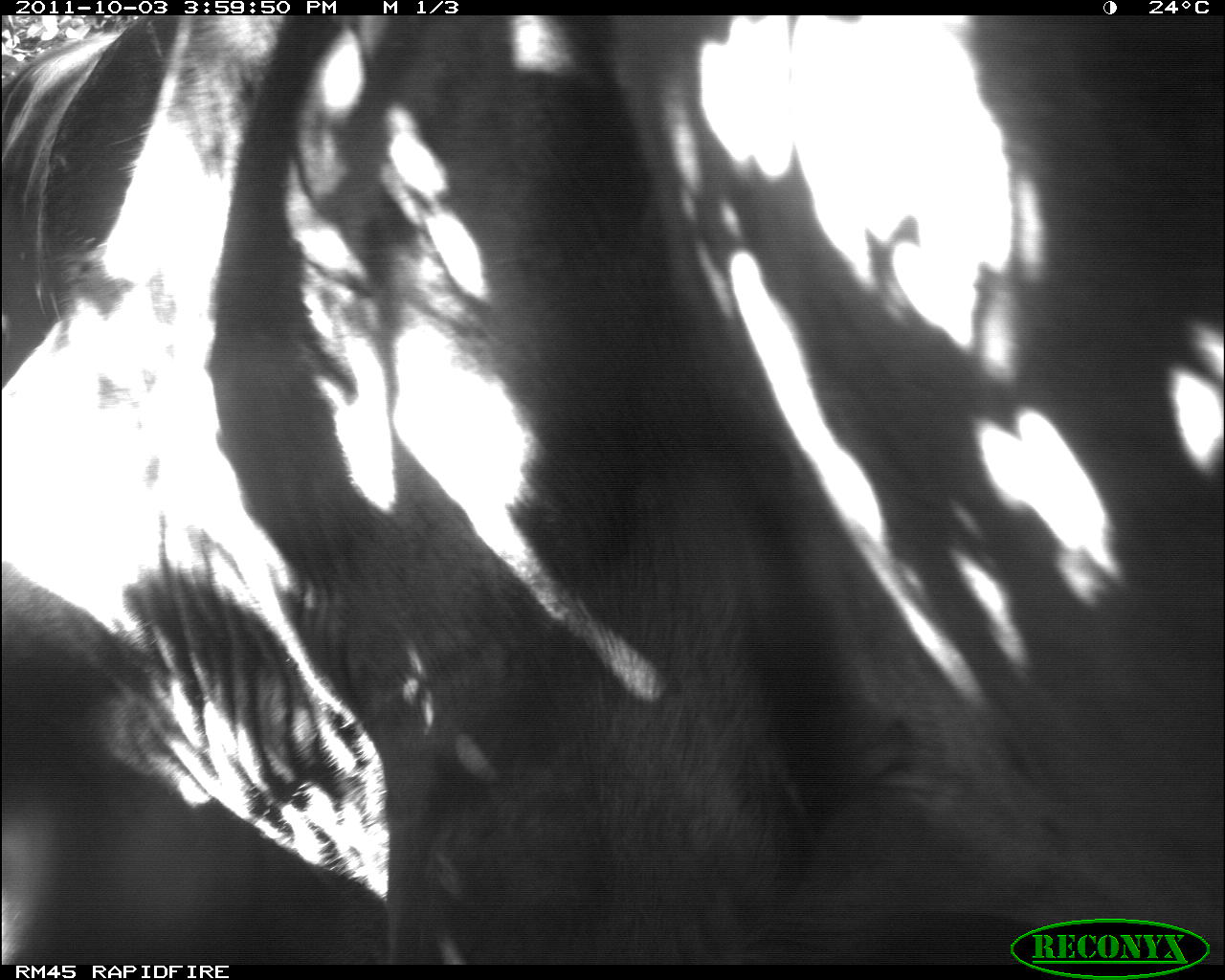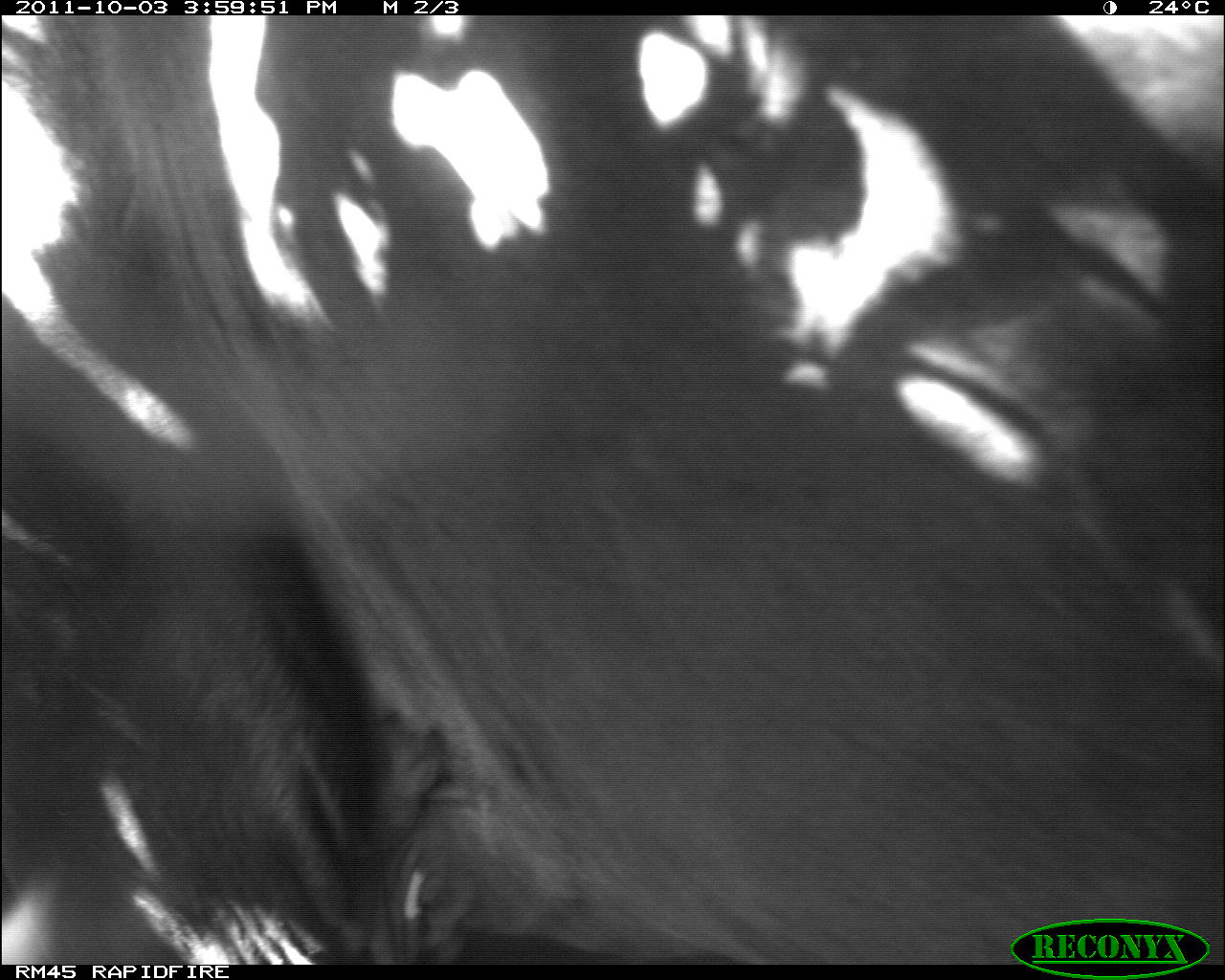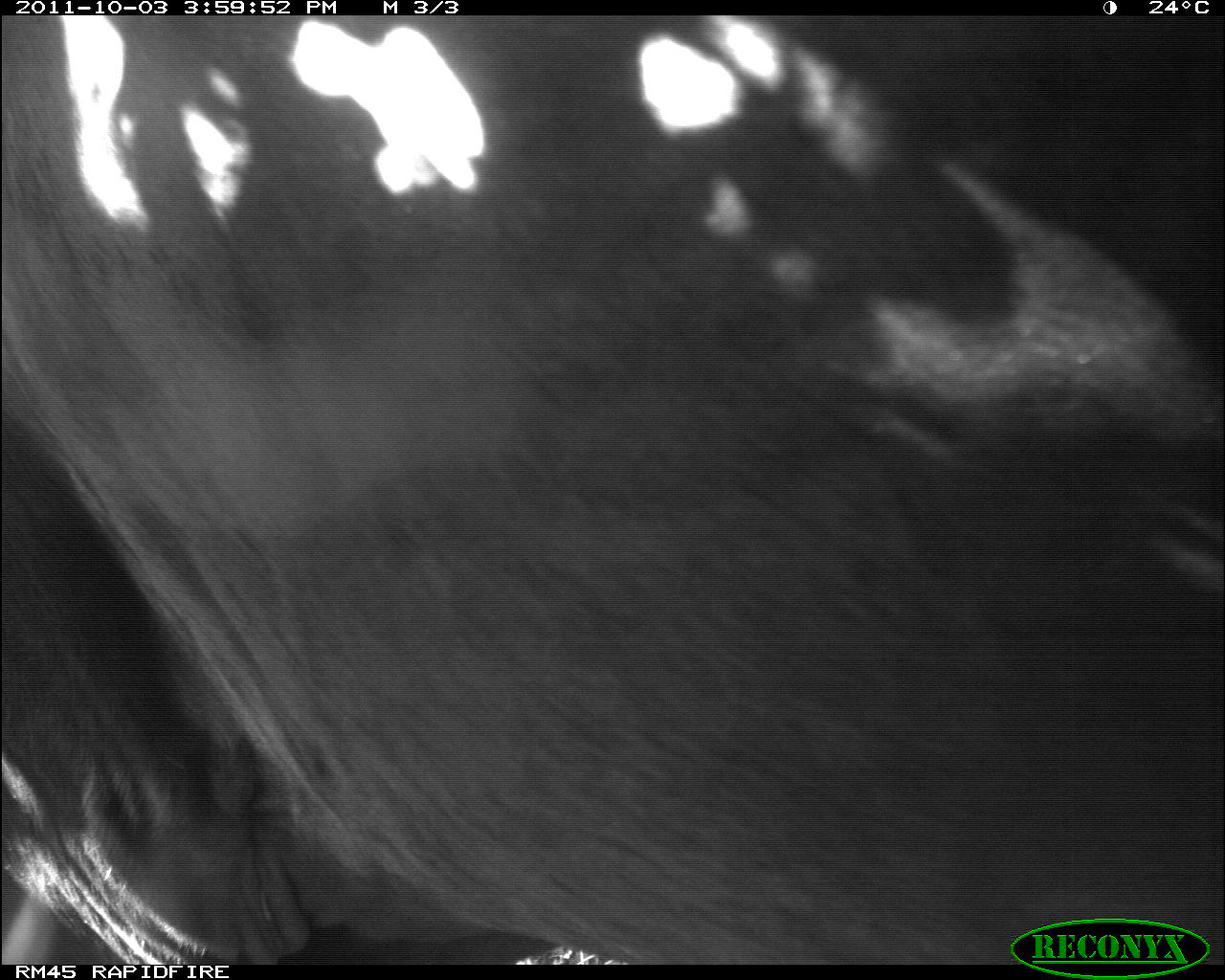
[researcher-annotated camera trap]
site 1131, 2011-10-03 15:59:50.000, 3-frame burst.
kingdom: Animalia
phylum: Chordata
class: Mammalia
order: Artiodactyla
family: Bovidae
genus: Bos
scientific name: Bos taurus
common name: domestic cattle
Bos taurus (domestic cattle), count 1.